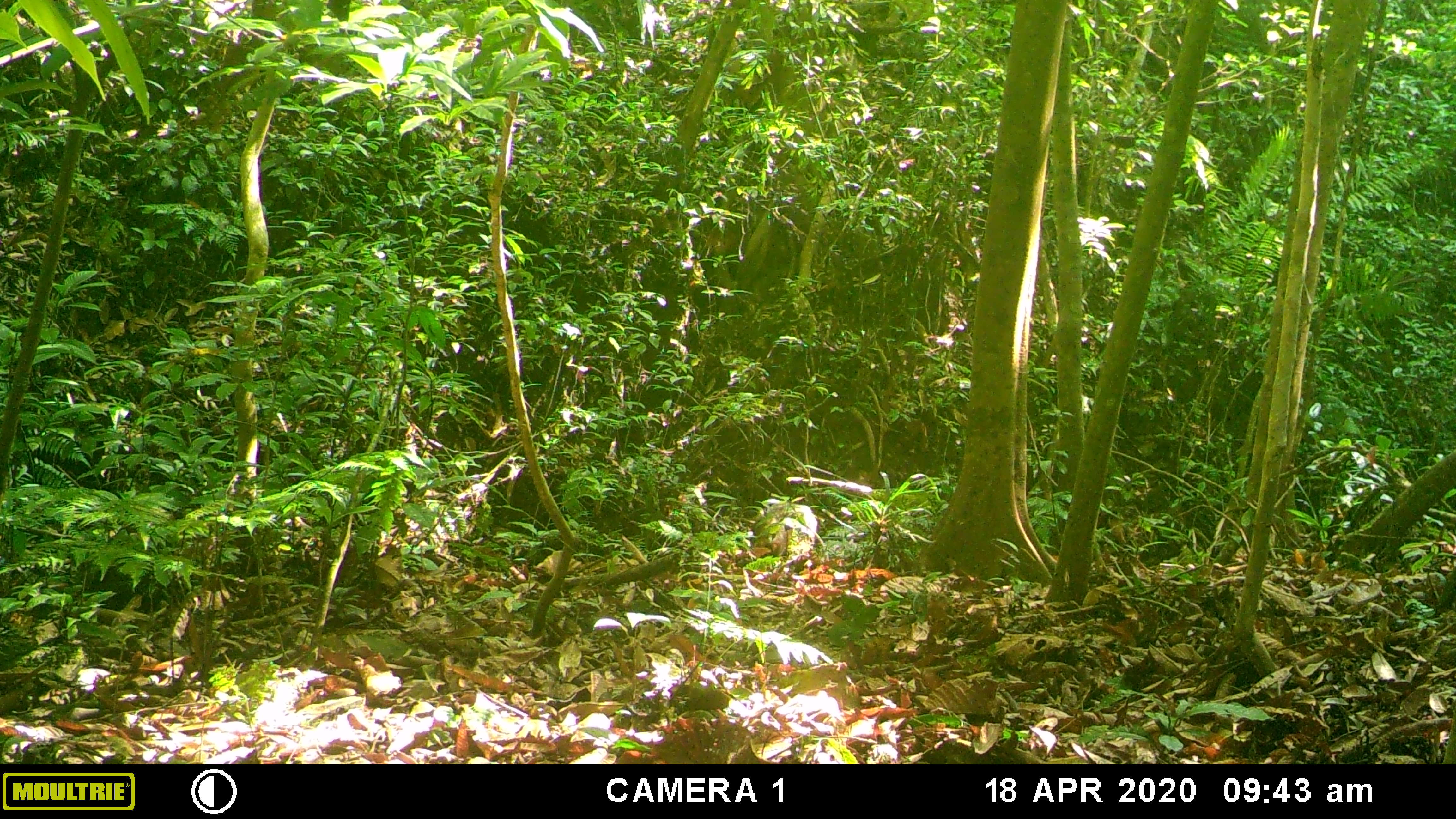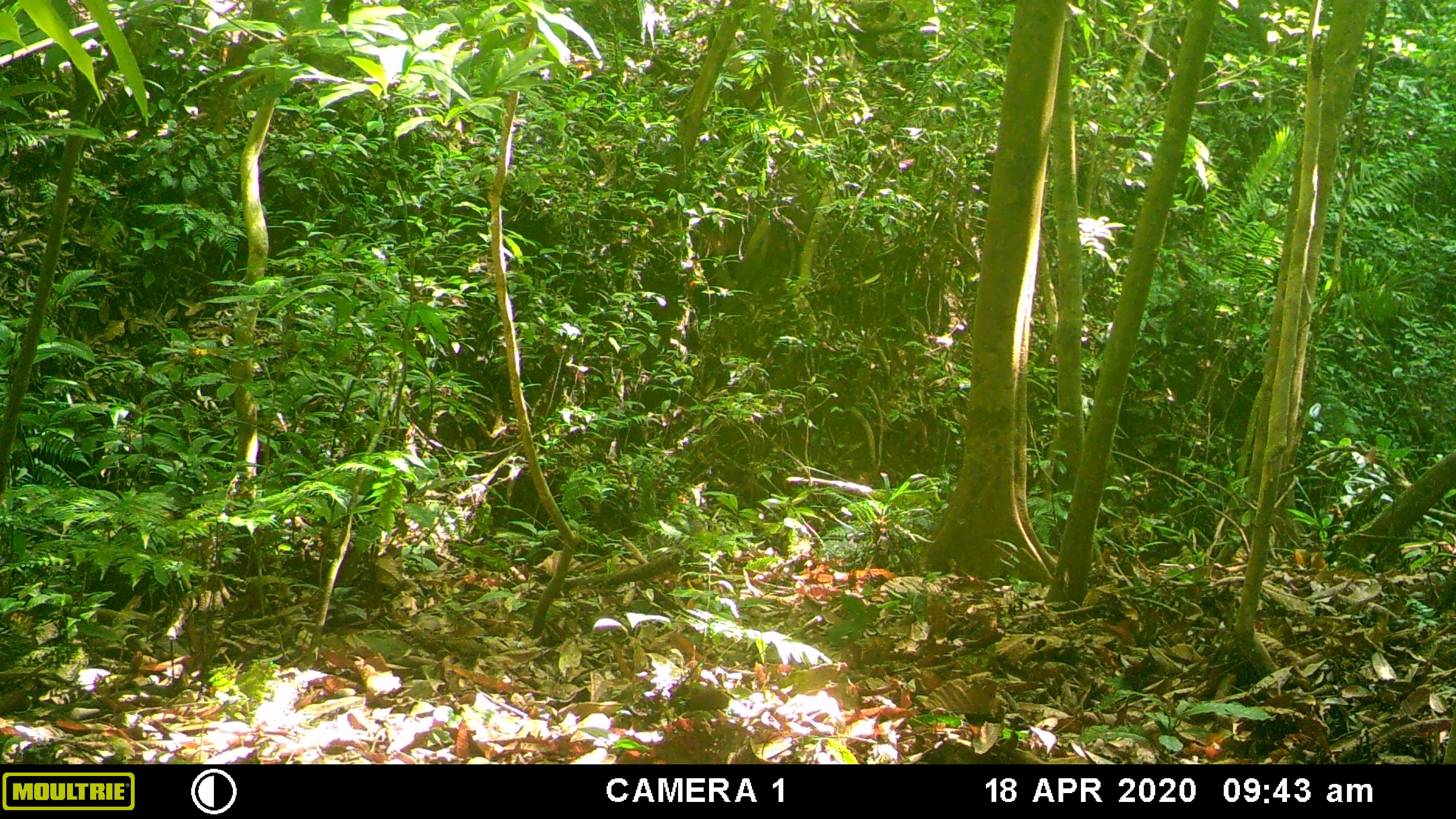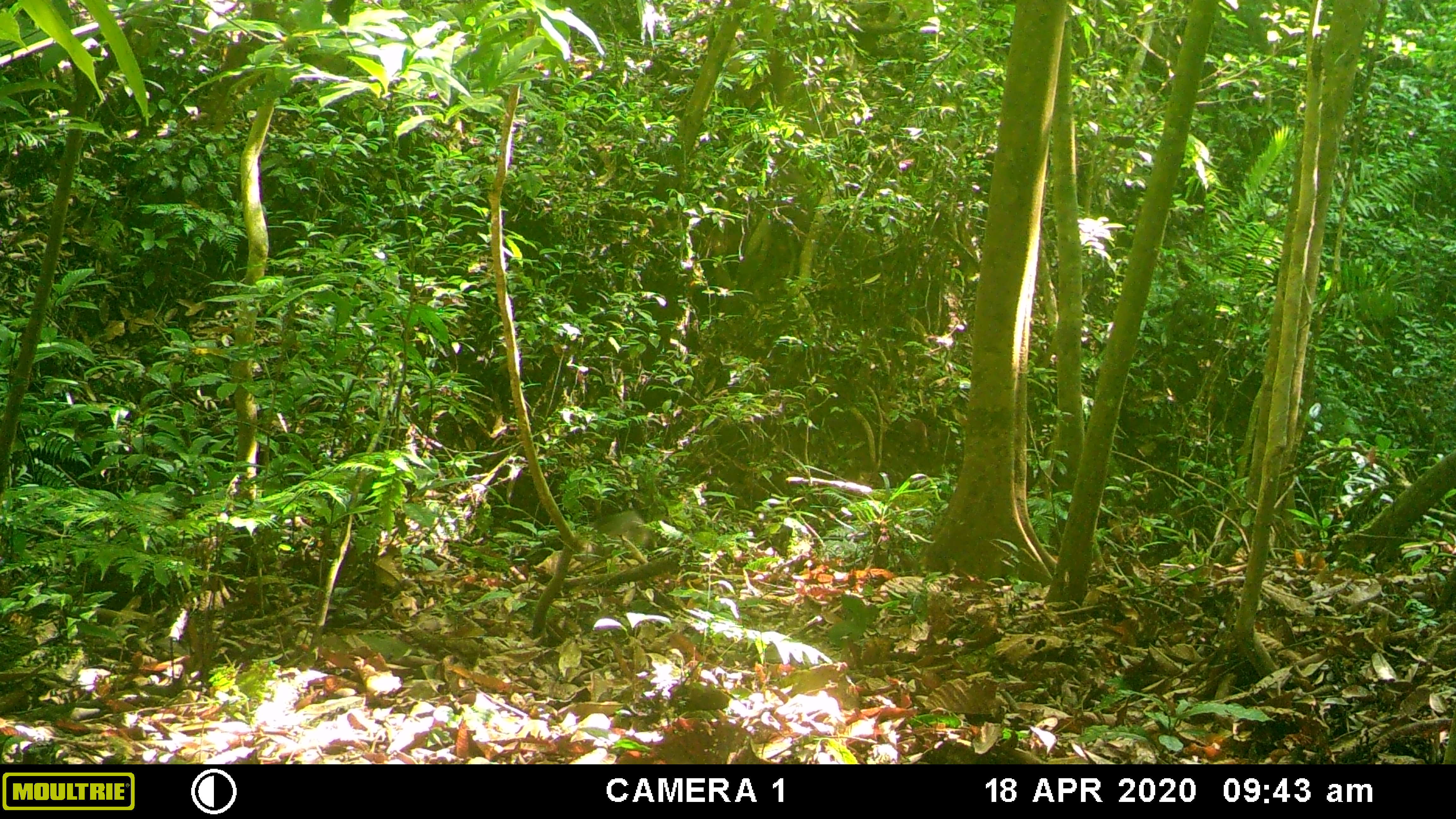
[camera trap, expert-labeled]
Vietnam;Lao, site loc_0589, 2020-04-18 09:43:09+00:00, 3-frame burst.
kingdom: Animalia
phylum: Chordata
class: Mammalia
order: Artiodactyla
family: Suidae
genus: Sus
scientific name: Sus scrofa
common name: eurasian wild pig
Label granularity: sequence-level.